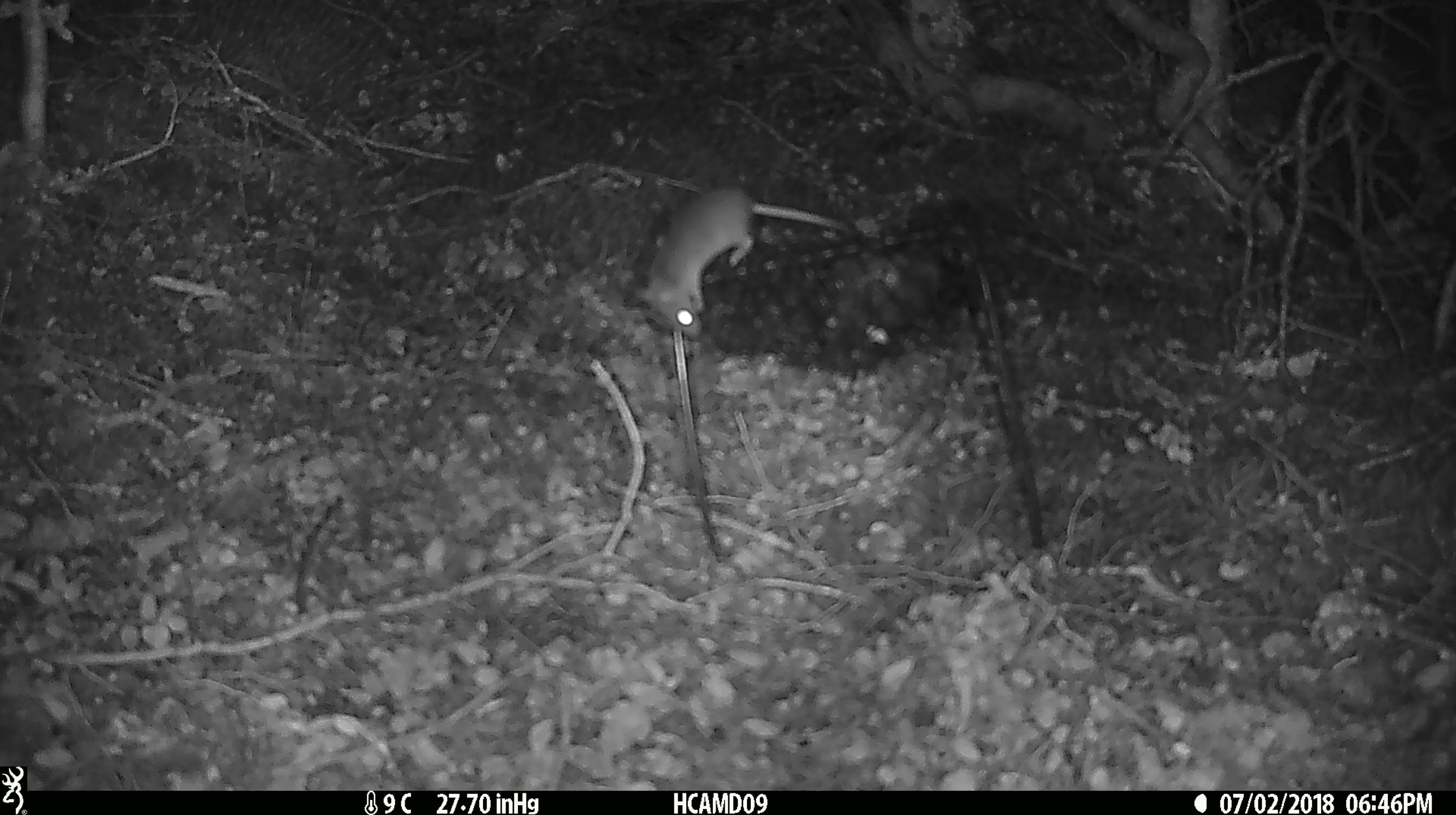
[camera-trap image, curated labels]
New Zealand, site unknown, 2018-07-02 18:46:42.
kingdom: Animalia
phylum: Chordata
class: Mammalia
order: Rodentia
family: Muridae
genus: Mus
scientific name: Mus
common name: mouse